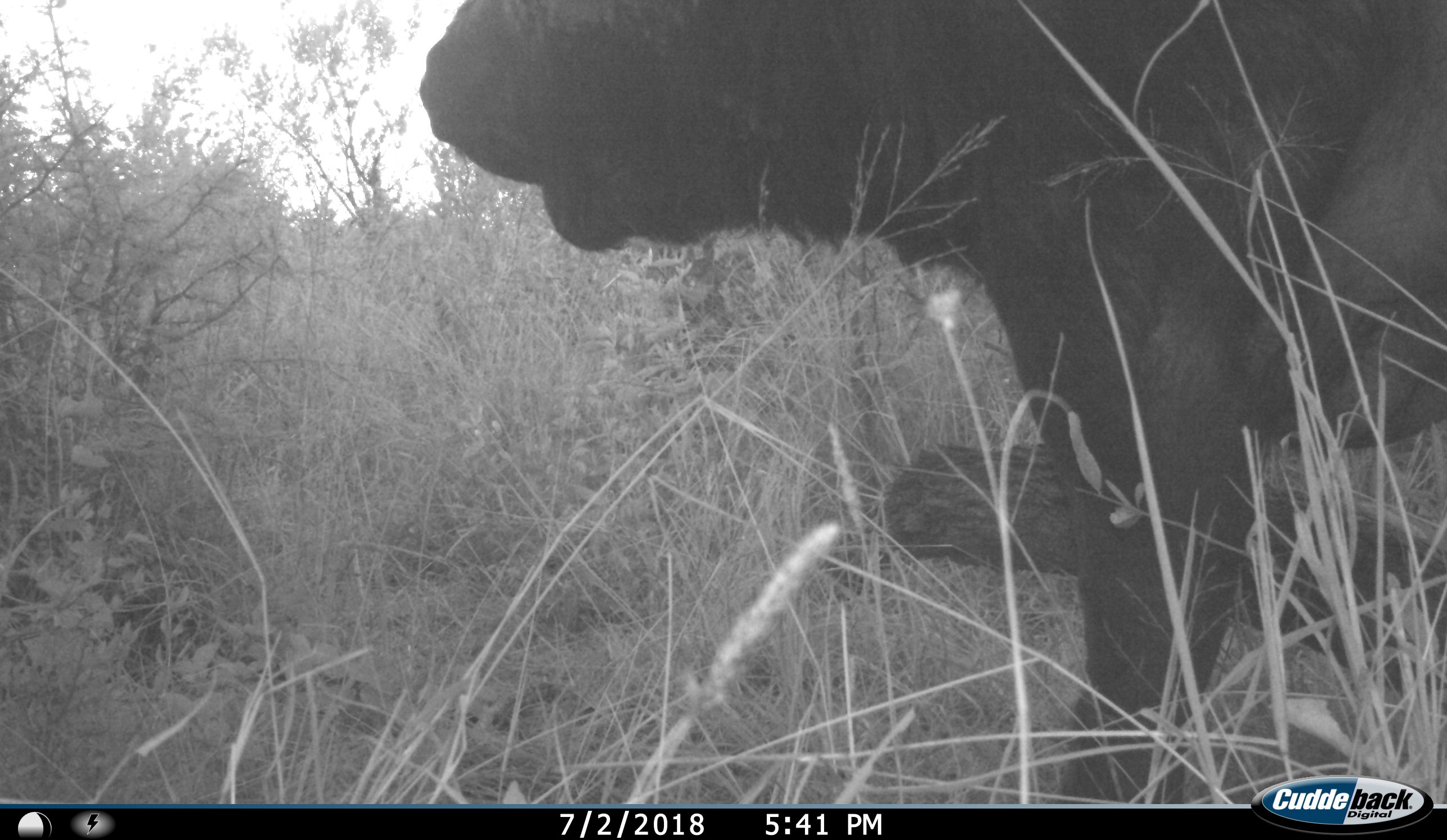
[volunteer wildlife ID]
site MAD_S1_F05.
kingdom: Animalia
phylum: Chordata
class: Mammalia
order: Proboscidea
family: Elephantidae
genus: Loxodonta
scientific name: Loxodonta africana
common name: african bush elephant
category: elephant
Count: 1.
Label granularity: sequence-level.